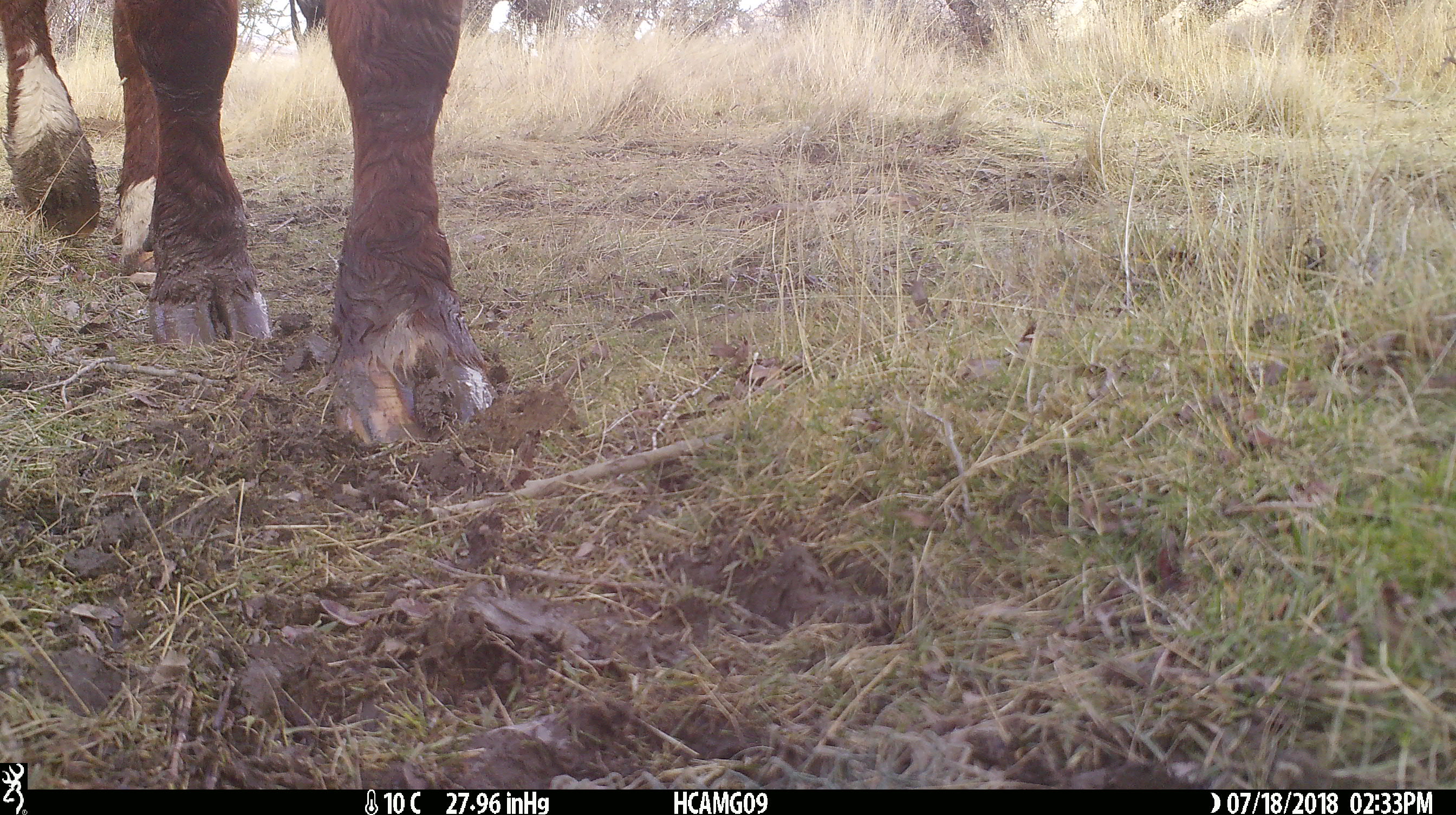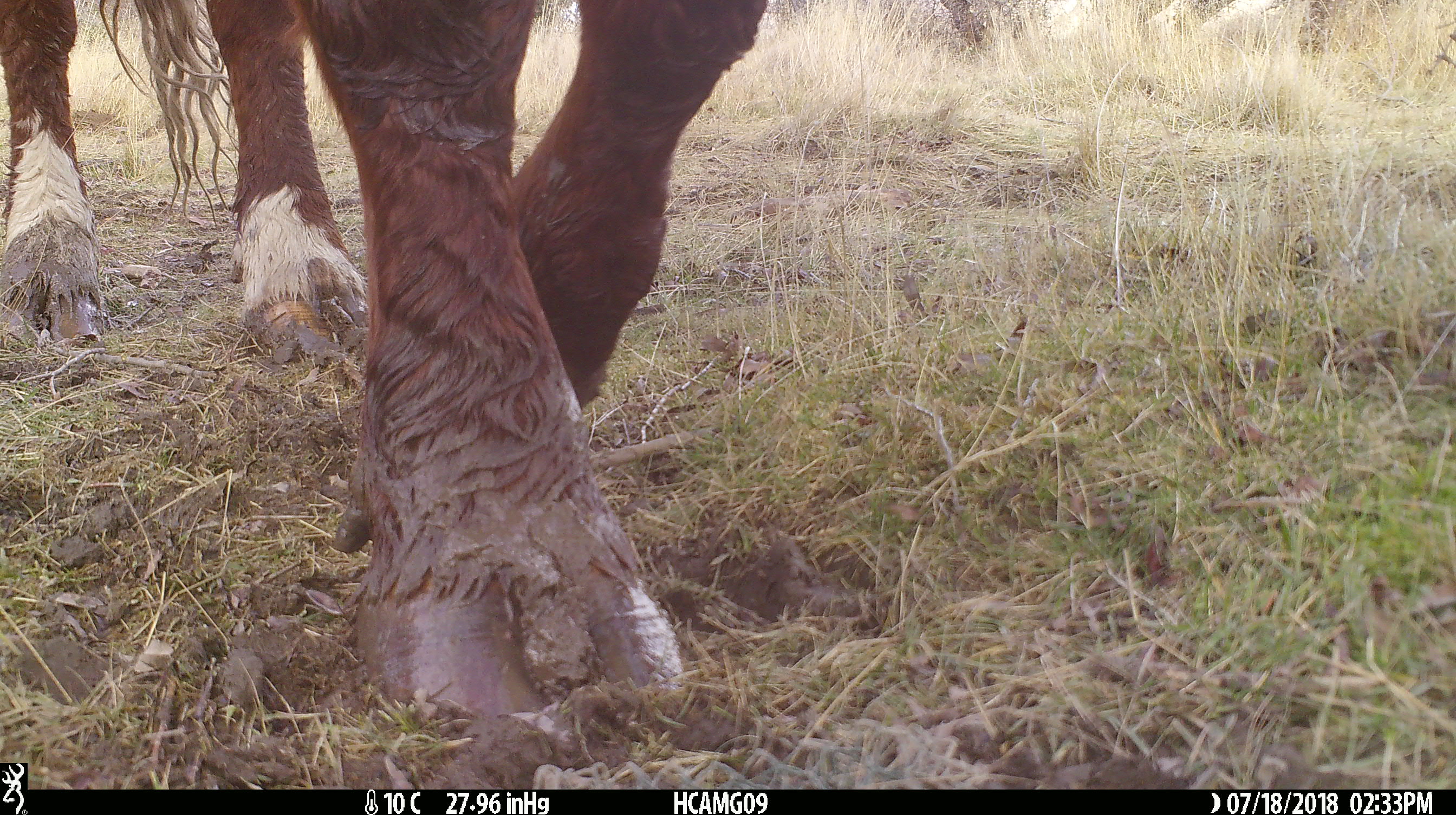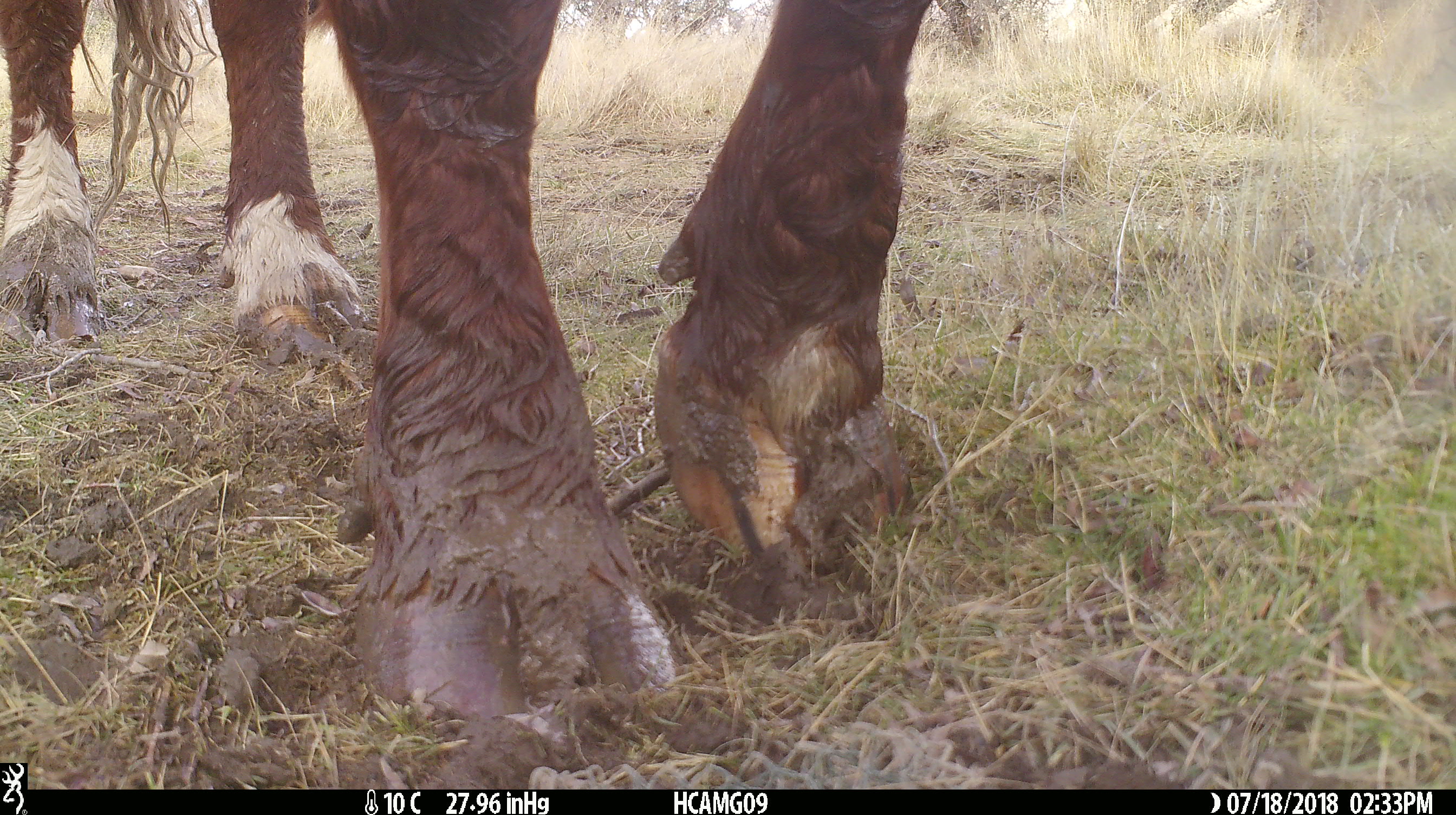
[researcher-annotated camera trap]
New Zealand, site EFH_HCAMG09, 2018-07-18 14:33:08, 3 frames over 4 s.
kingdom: Animalia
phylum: Chordata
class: Mammalia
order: Artiodactyla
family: Bovidae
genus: Bos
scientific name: Bos taurus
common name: domestic cow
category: cow